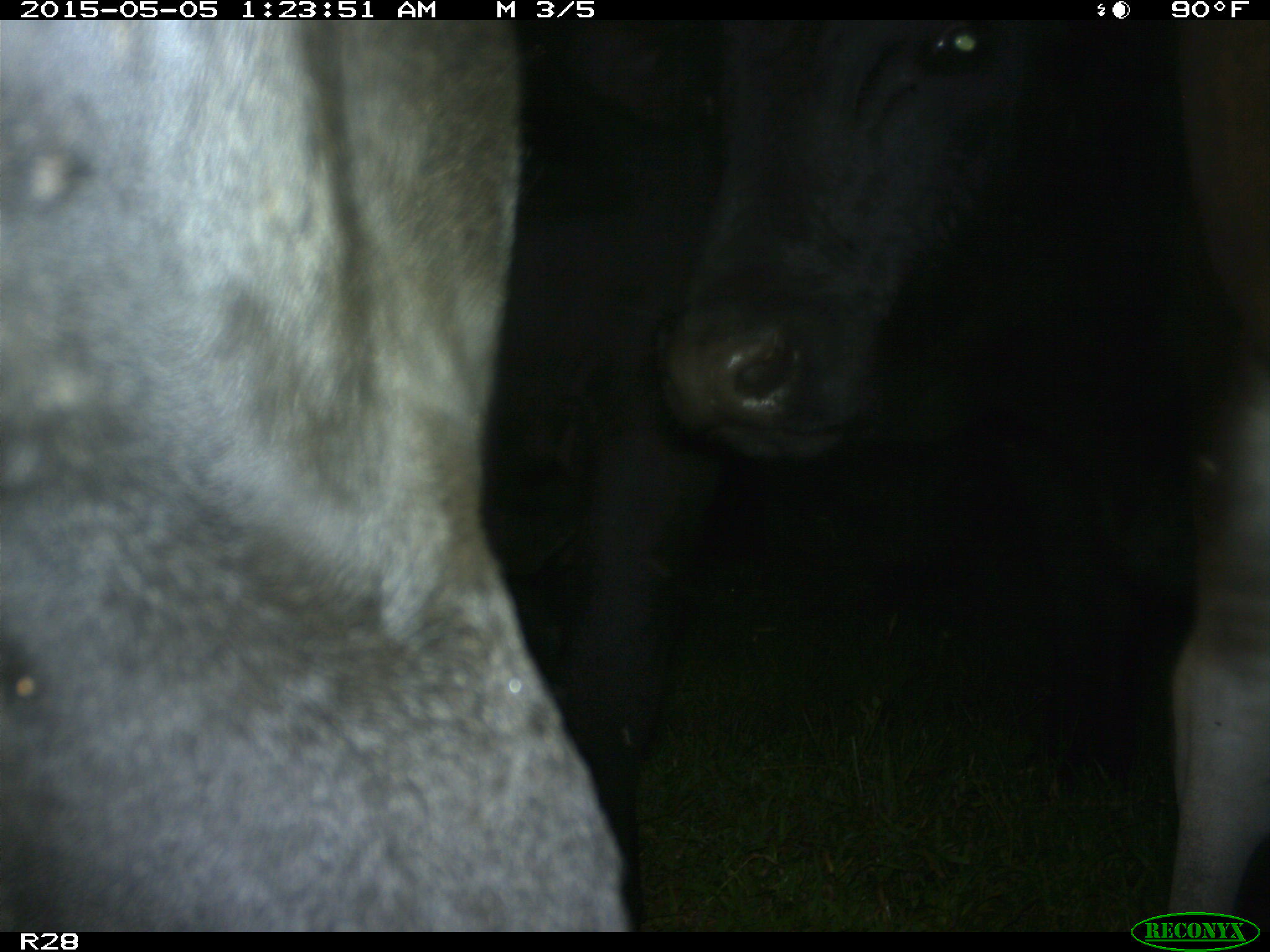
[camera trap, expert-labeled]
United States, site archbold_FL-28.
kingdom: Animalia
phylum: Chordata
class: Mammalia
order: Artiodactyla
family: Bovidae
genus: Bos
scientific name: Bos taurus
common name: domestic cow